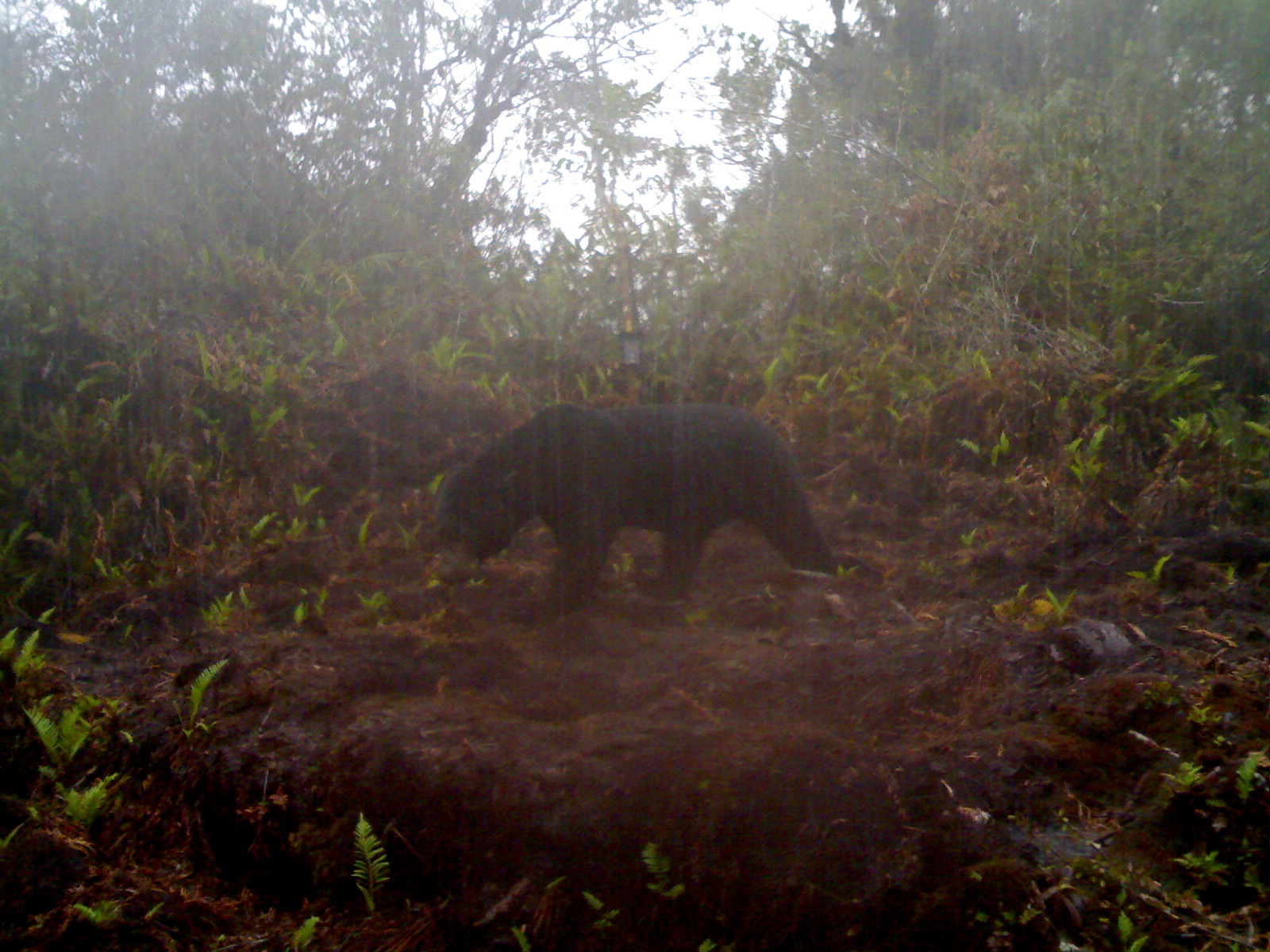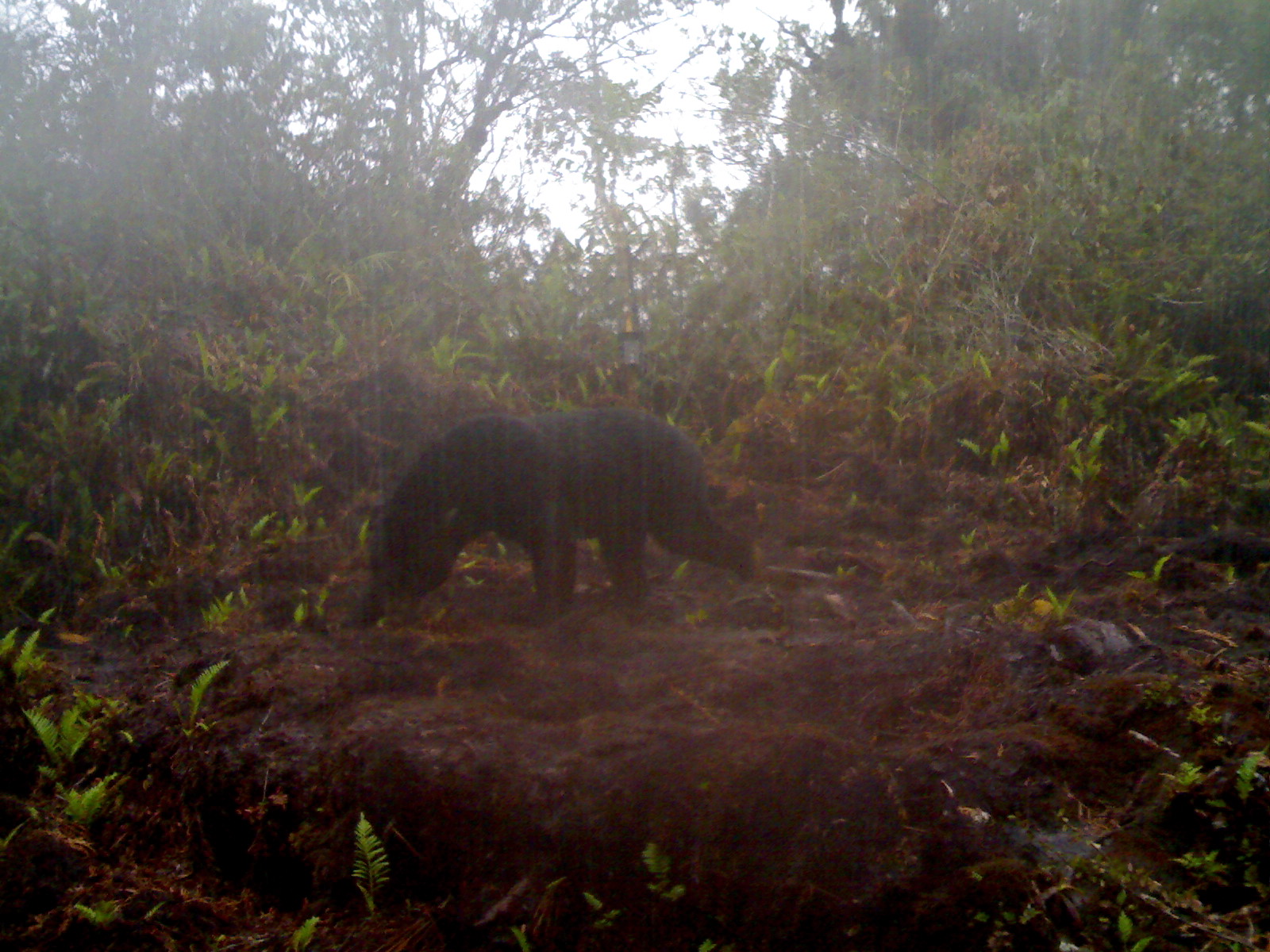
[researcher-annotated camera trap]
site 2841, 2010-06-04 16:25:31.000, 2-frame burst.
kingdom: Animalia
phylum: Chordata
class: Mammalia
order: Carnivora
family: Ursidae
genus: Helarctos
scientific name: Helarctos malayanus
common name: sun bear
Helarctos malayanus (sun bear), count 1.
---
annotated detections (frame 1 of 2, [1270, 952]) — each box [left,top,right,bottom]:
helarctos malayanus: [432,400,838,612]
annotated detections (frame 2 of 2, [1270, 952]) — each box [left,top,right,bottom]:
helarctos malayanus: [337,404,753,630]